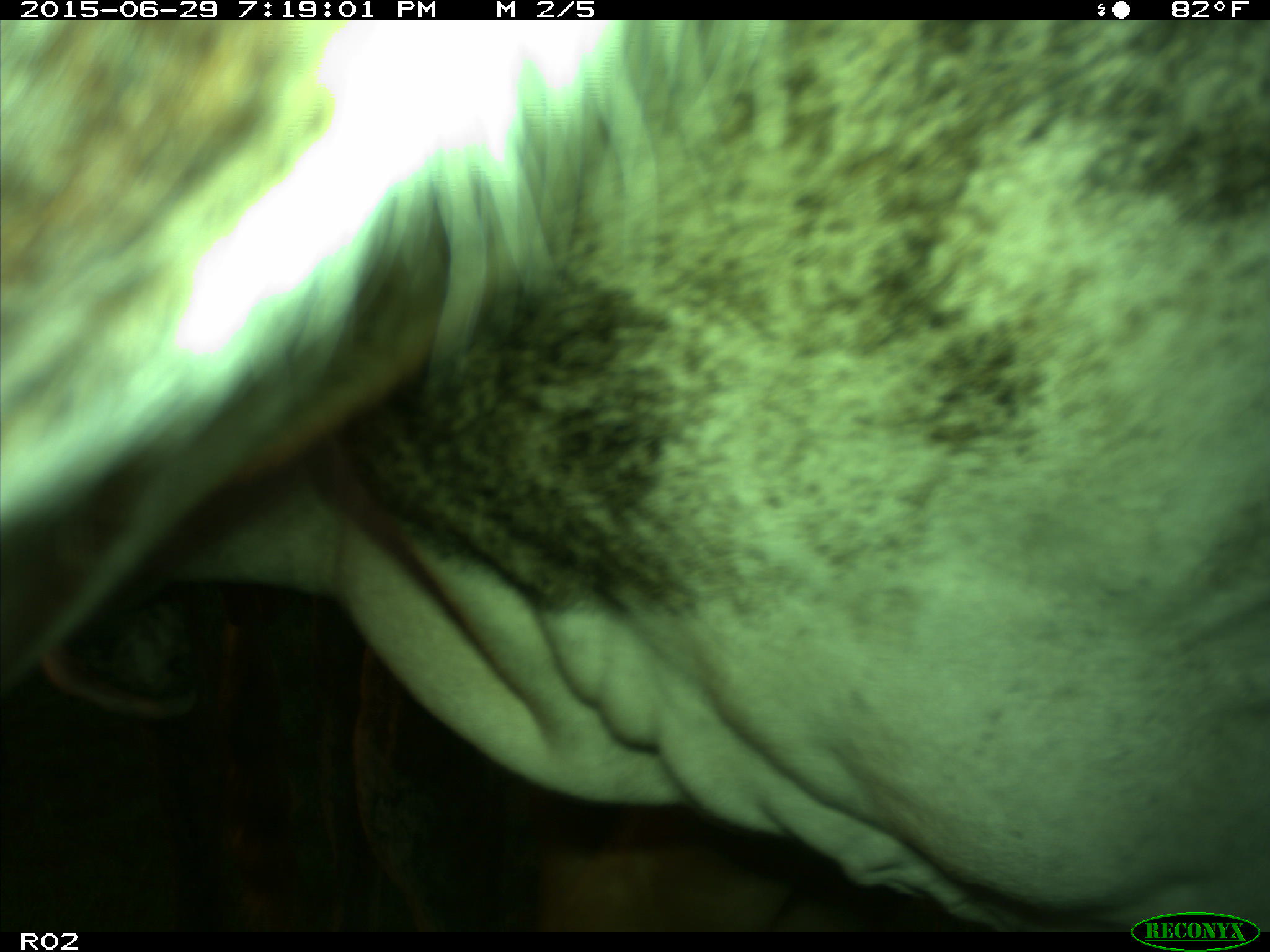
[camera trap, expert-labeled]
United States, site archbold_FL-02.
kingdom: Animalia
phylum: Chordata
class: Mammalia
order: Artiodactyla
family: Bovidae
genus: Bos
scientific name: Bos taurus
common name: domestic cow